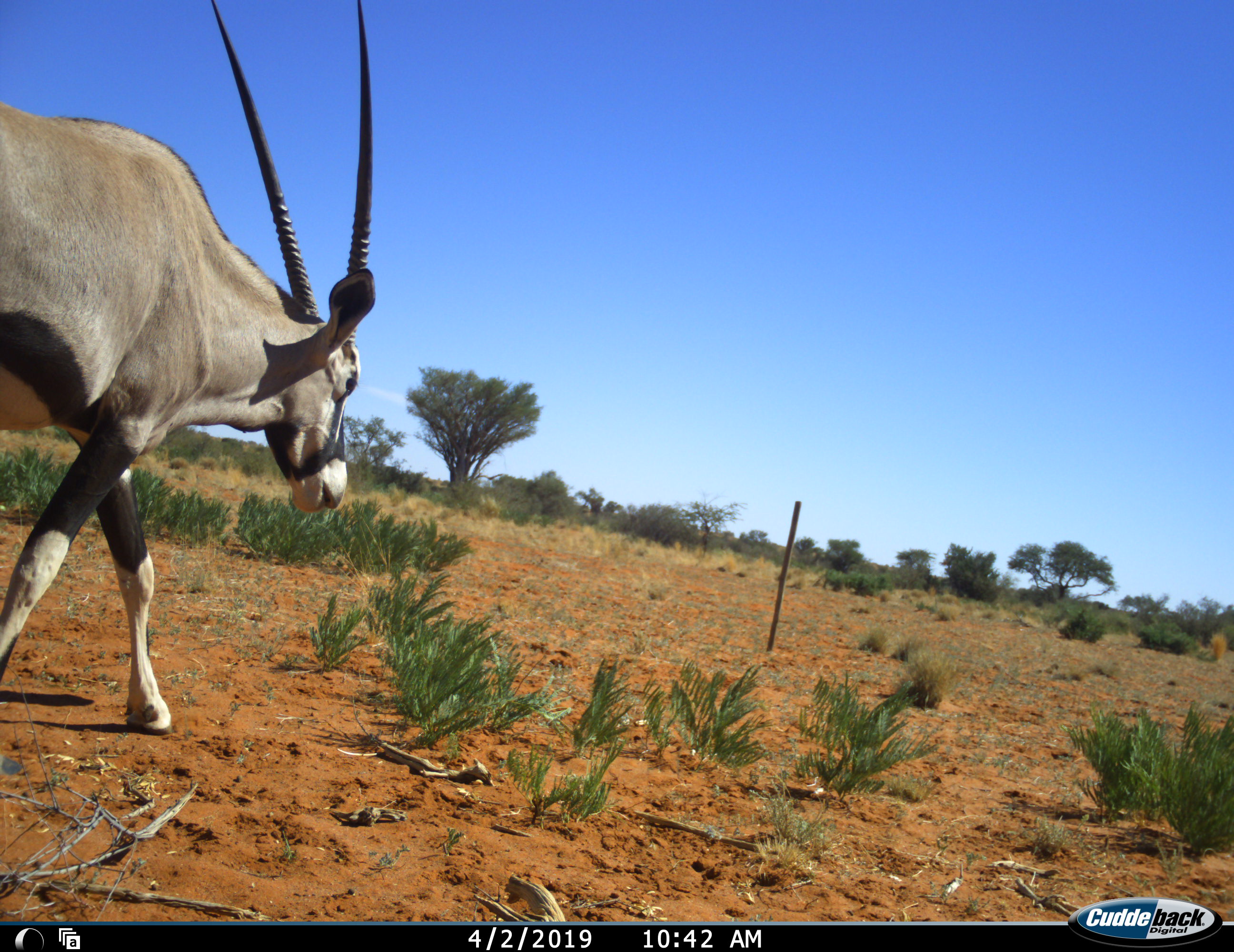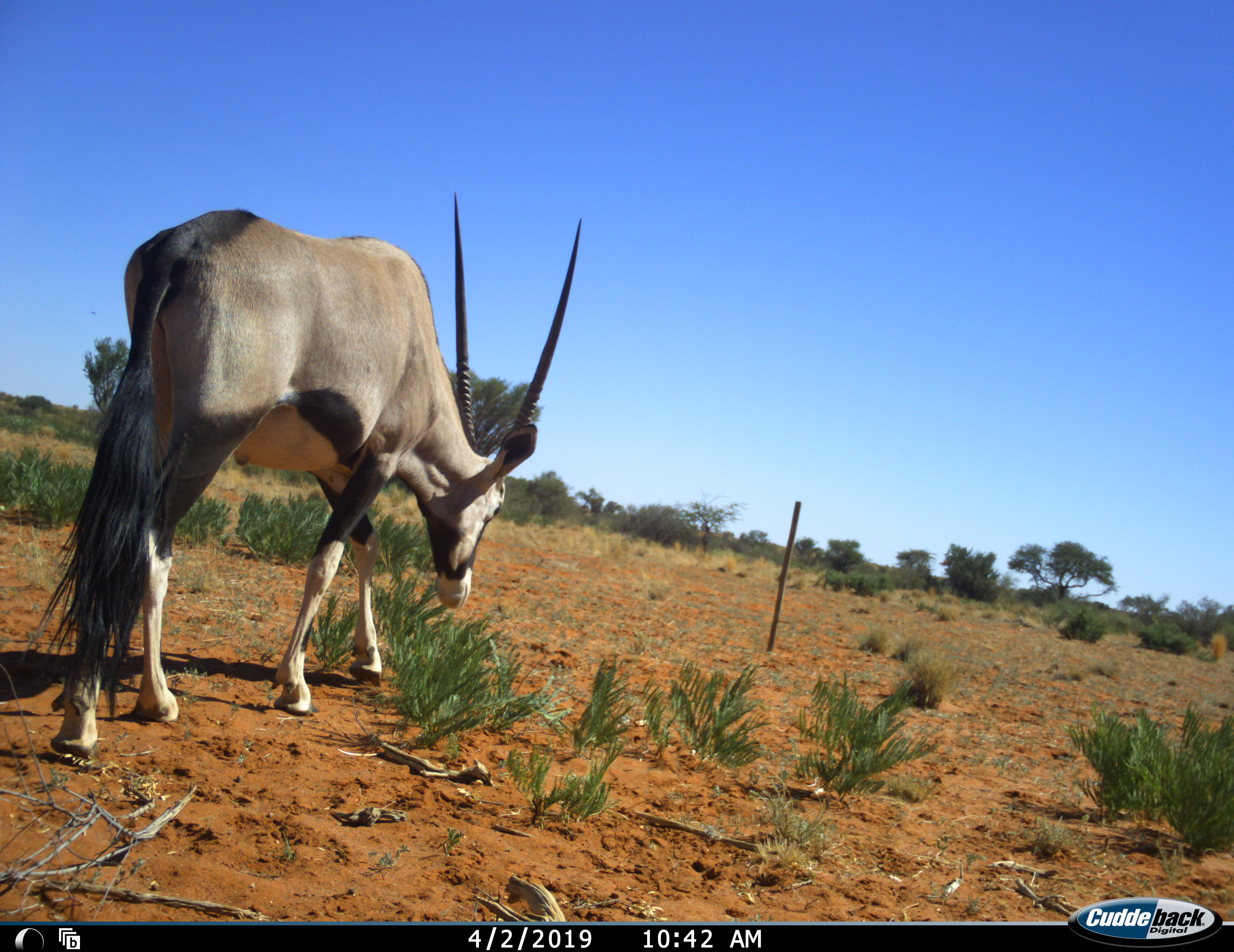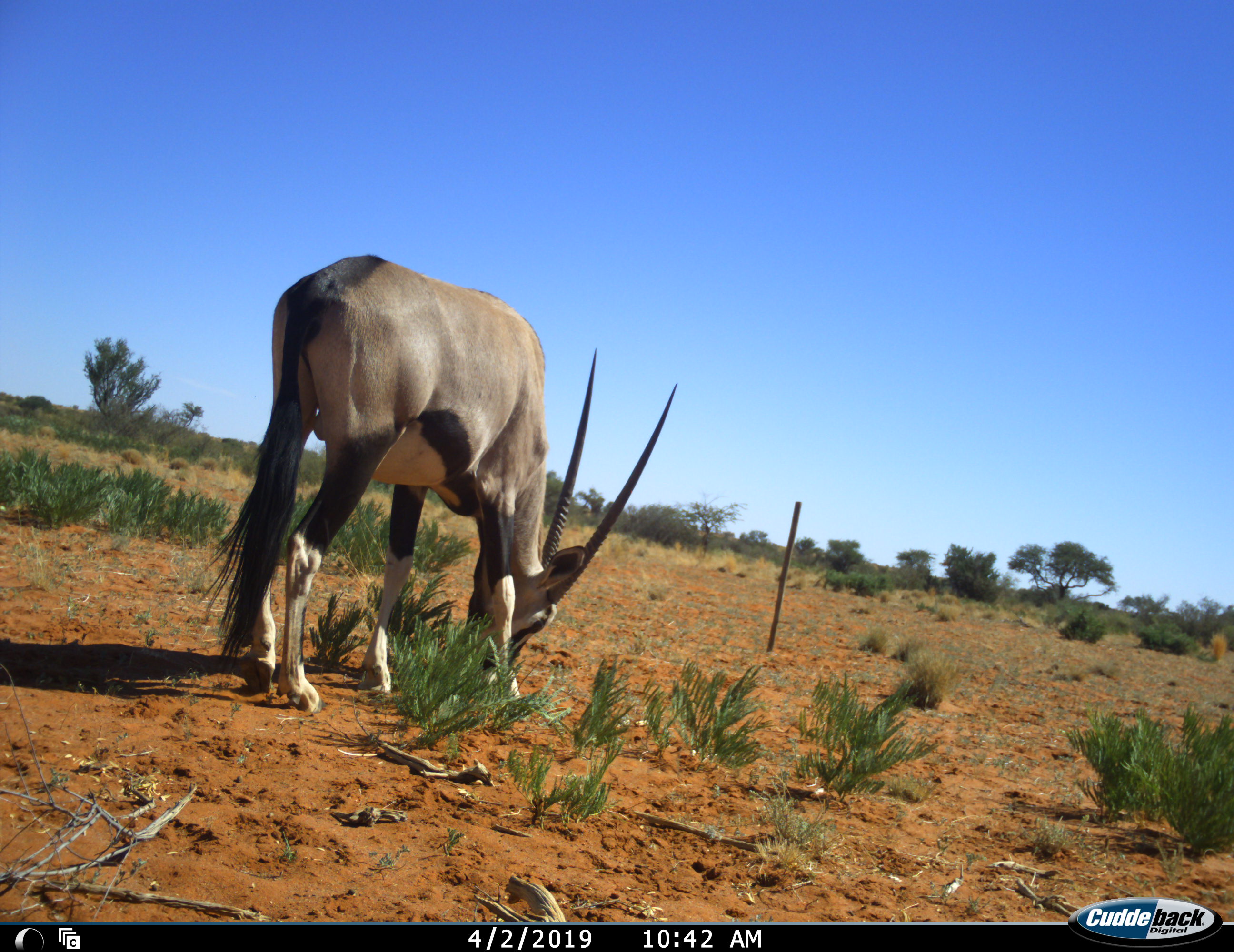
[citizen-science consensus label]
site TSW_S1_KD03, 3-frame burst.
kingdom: Animalia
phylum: Chordata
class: Mammalia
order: Artiodactyla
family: Bovidae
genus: Oryx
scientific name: Oryx gazella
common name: gemsbok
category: oryx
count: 1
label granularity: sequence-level